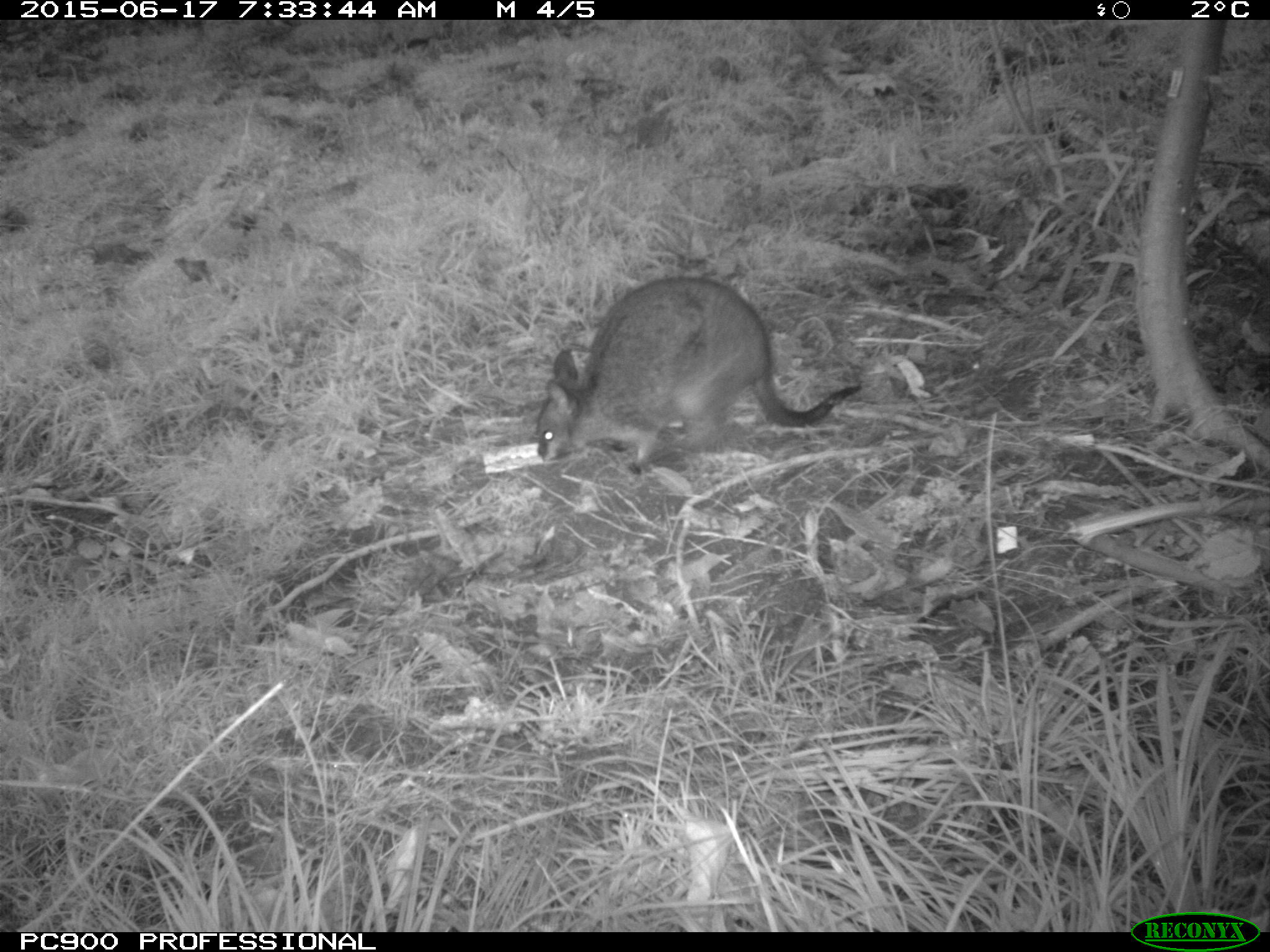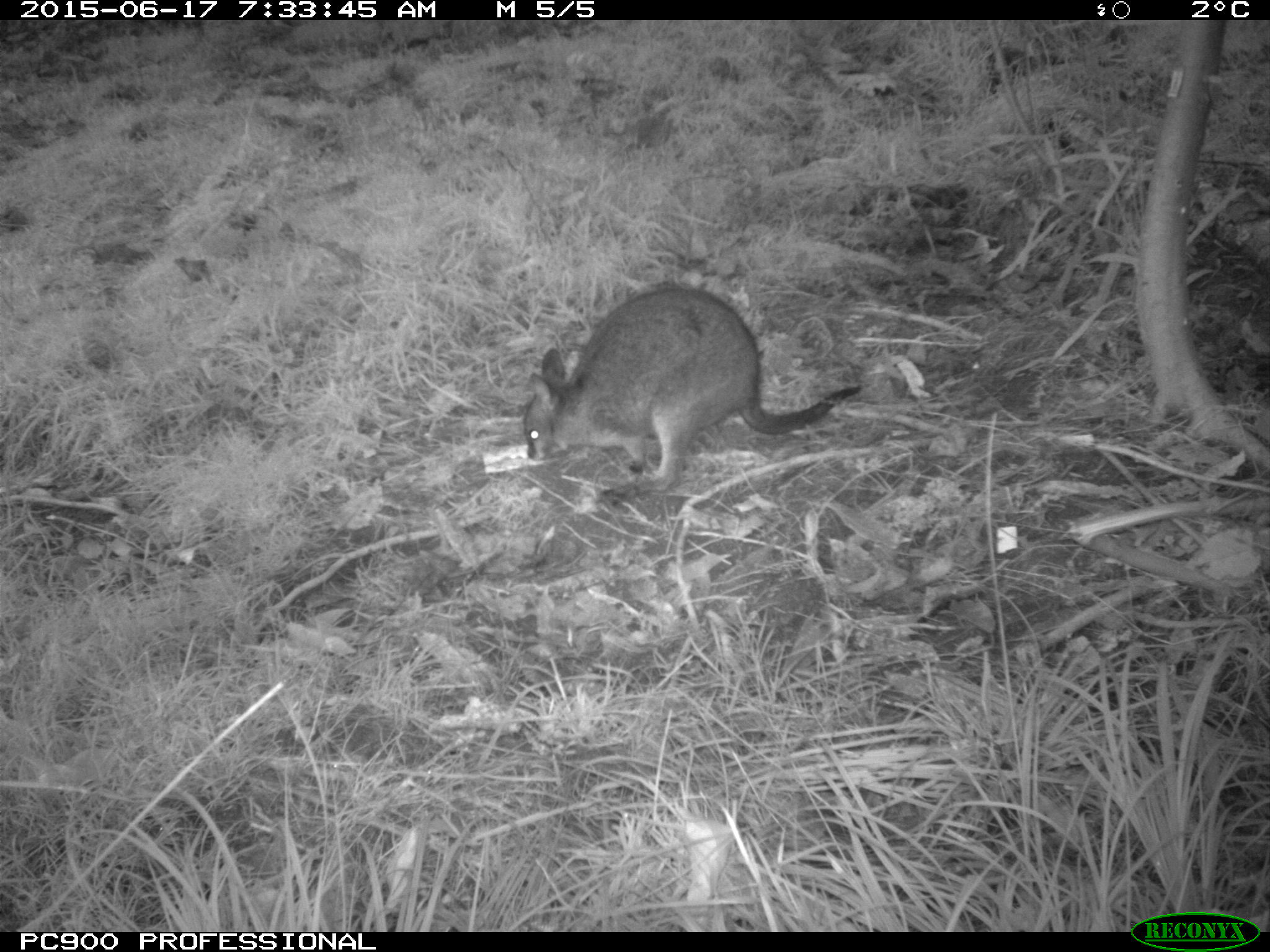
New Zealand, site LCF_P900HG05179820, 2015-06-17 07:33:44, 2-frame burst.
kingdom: Animalia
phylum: Chordata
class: Mammalia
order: Diprotodontia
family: Macropodidae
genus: Notamacropus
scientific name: Notamacropus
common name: wallaby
Wallaby (Notamacropus).